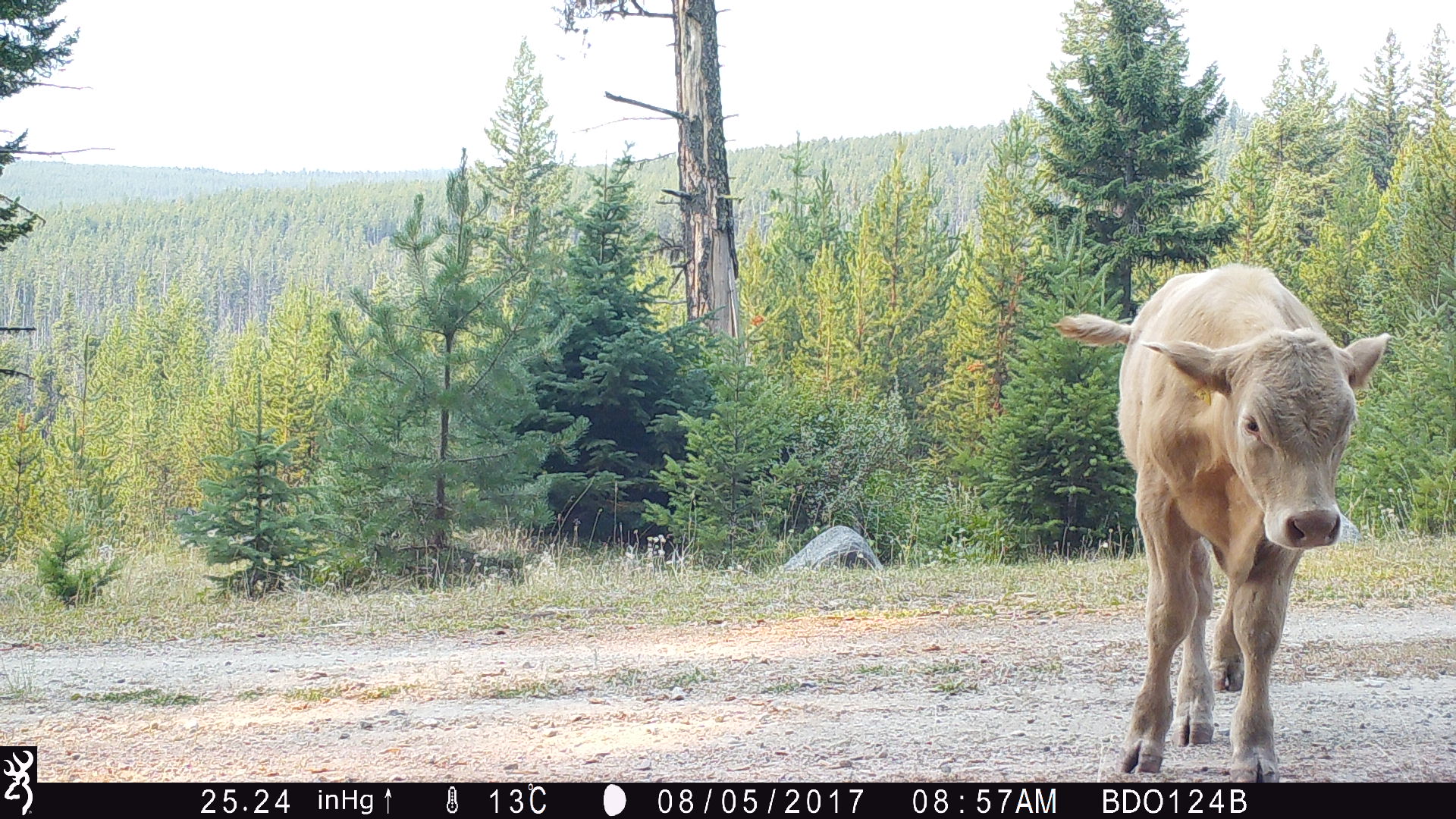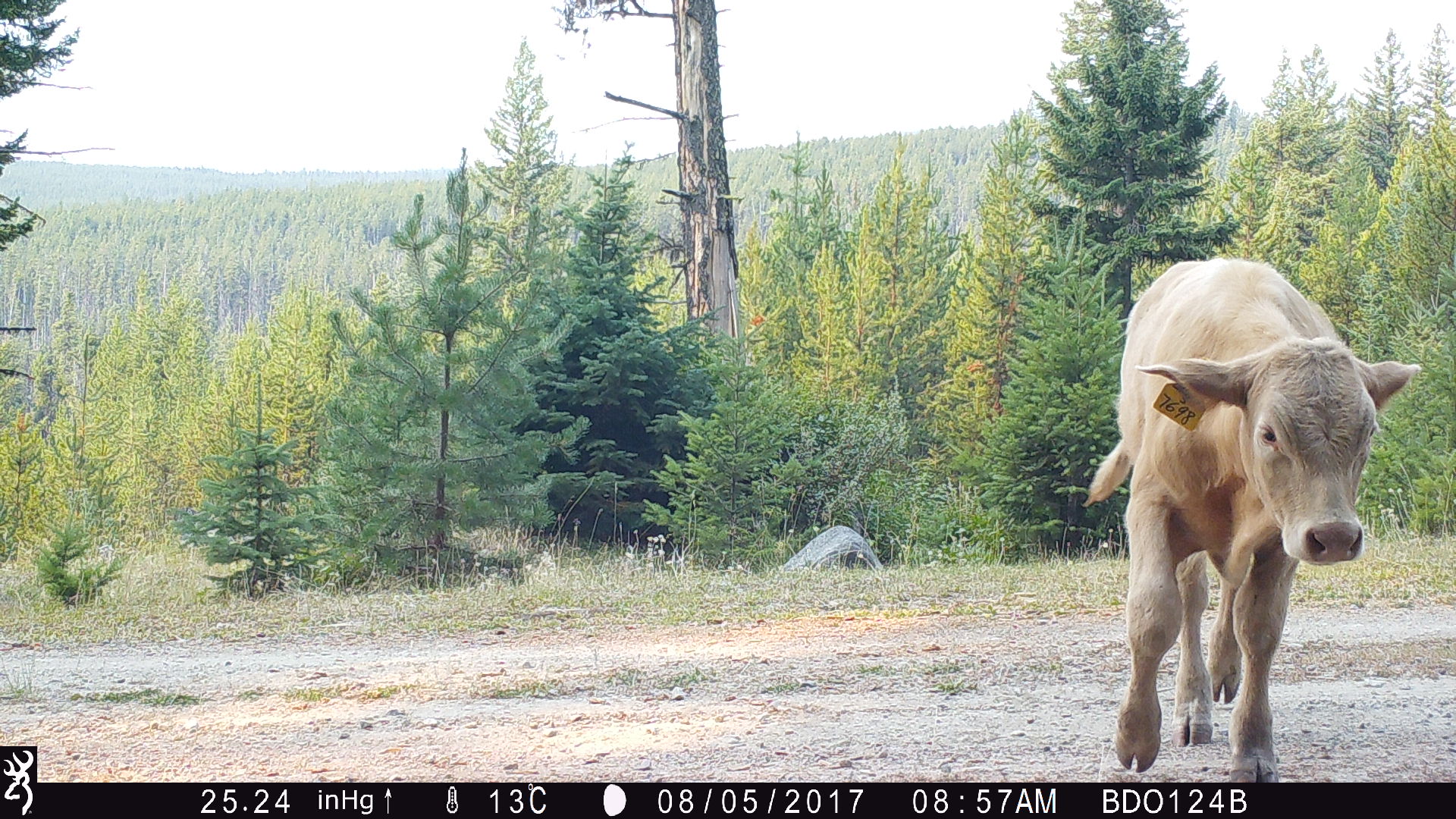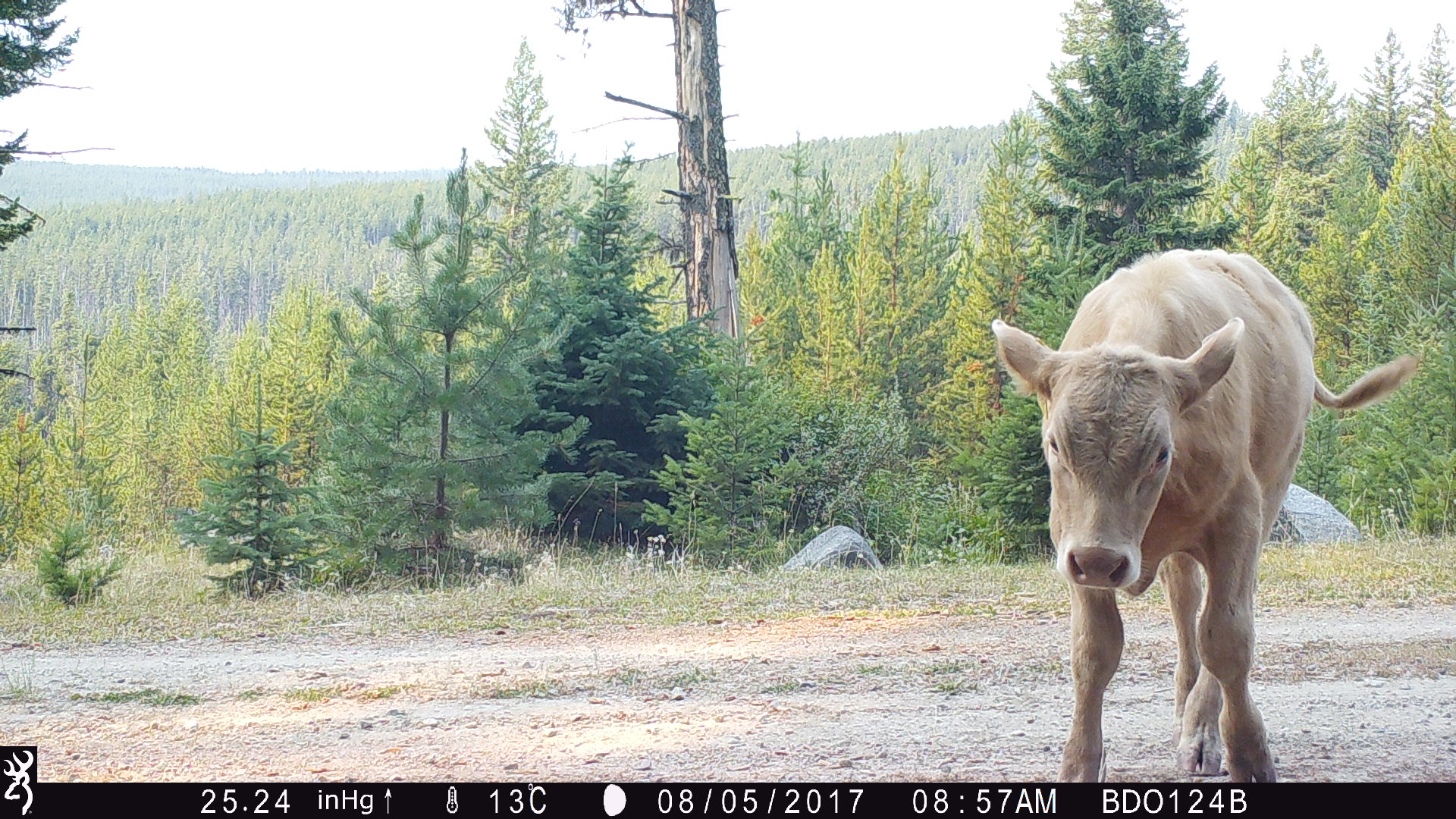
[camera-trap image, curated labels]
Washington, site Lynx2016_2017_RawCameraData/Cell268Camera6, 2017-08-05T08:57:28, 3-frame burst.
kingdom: Animalia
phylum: Chordata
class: Mammalia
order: Artiodactyla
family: Bovidae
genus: Bos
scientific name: Bos taurus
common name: domestic cattle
Domestic cattle (Bos taurus). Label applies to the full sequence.